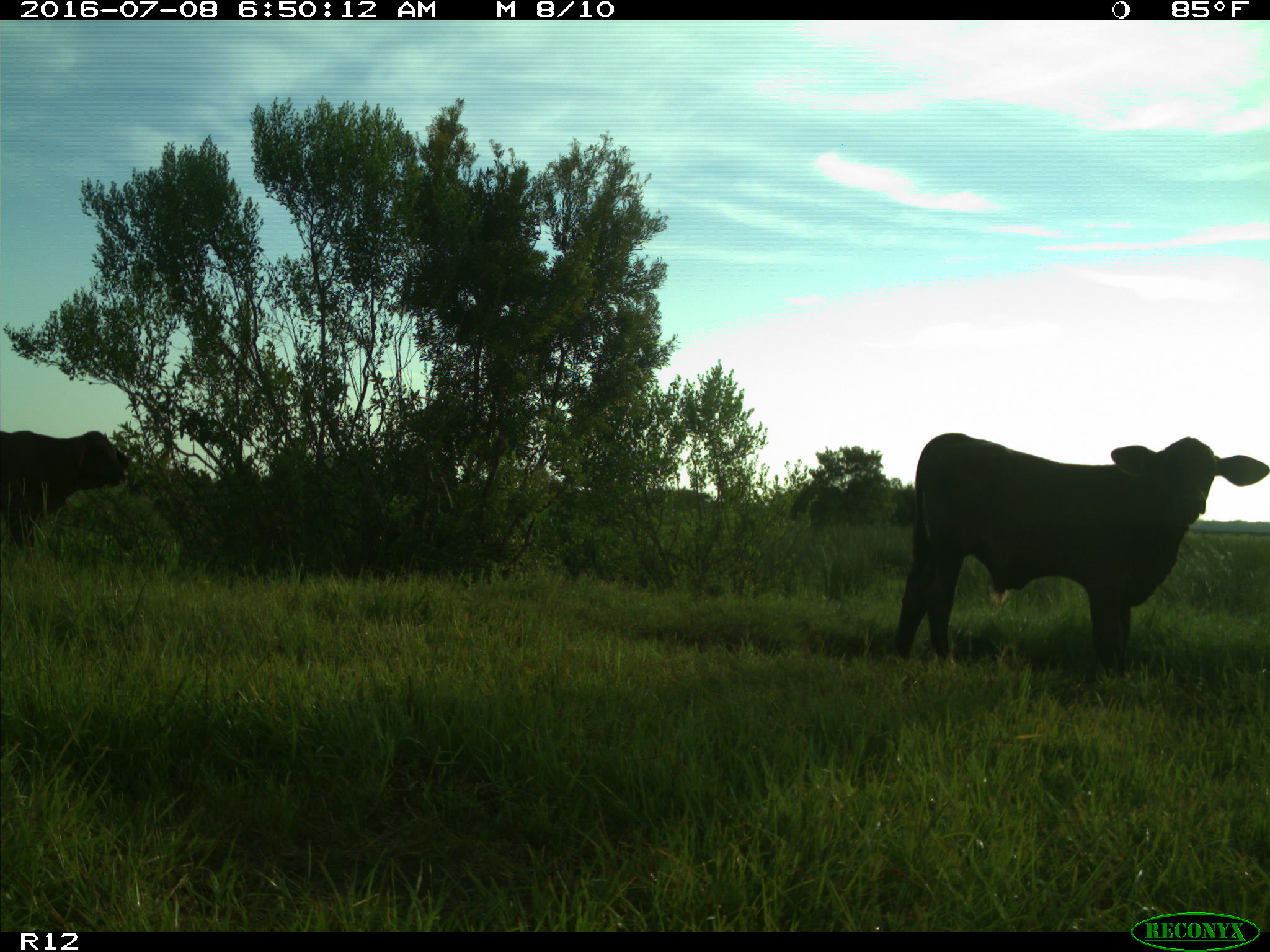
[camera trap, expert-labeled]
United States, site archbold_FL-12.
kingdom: Animalia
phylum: Chordata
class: Mammalia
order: Artiodactyla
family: Bovidae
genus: Bos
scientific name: Bos taurus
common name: domestic cow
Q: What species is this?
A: Bos taurus (domestic cow).